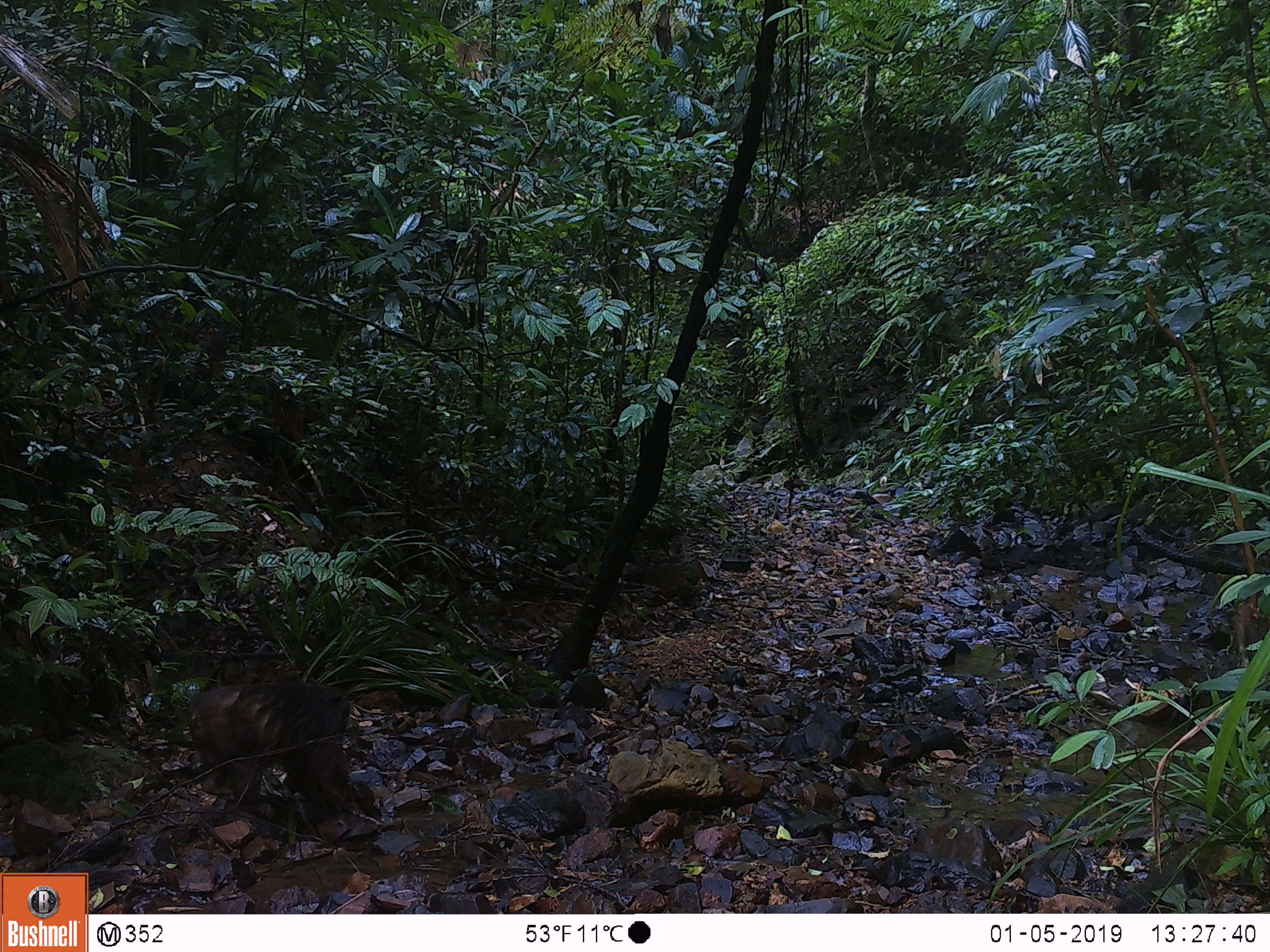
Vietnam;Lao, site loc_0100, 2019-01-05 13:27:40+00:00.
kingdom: Animalia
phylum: Chordata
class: Mammalia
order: Primates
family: Cercopithecidae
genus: Macaca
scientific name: Macaca arctoides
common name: stump-tailed macaque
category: stump tailed macaque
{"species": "stump tailed macaque (stump-tailed macaque) (Macaca arctoides)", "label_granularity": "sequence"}